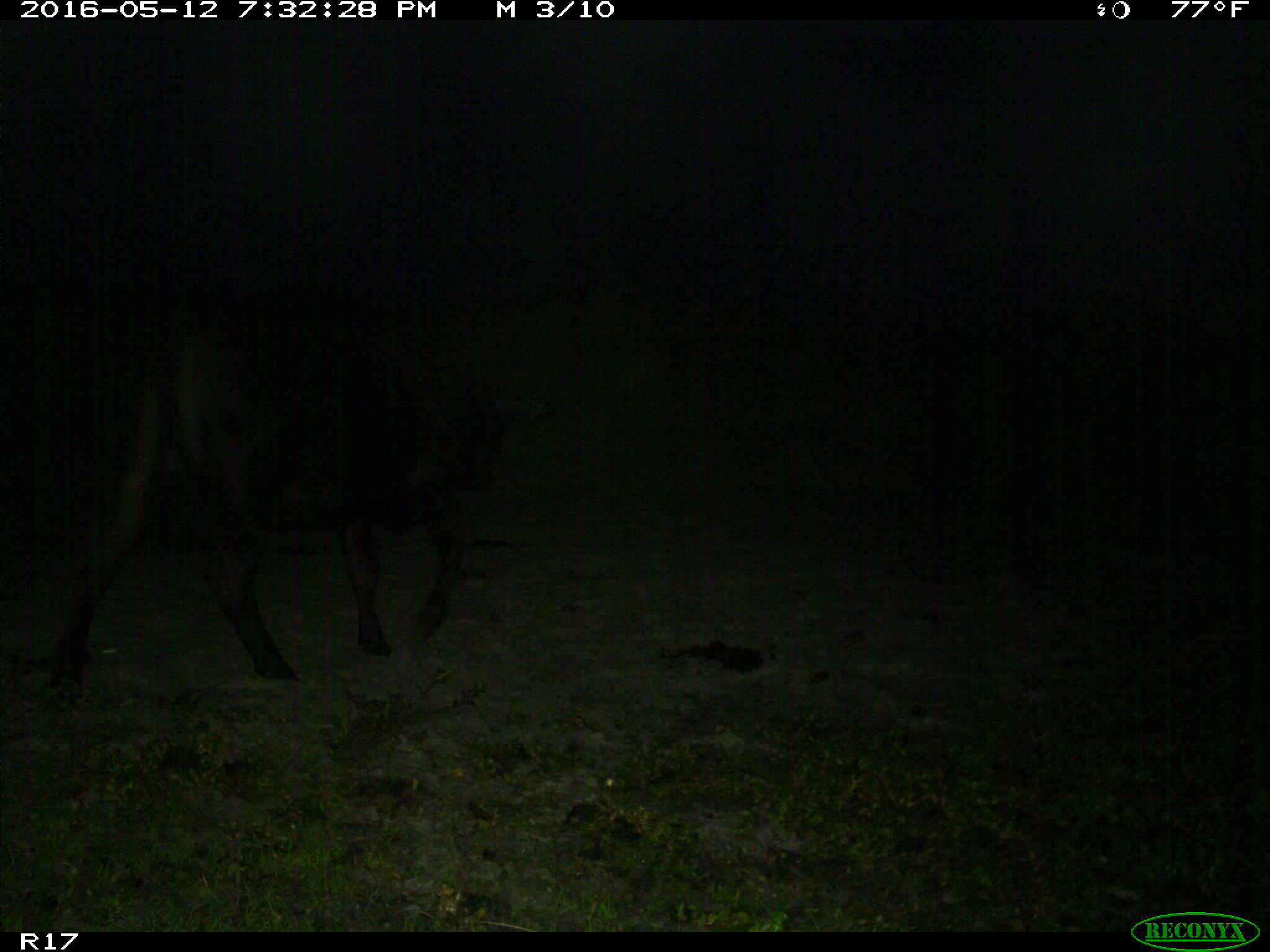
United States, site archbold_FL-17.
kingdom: Animalia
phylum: Chordata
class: Mammalia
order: Artiodactyla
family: Bovidae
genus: Bos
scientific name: Bos taurus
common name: domestic cow